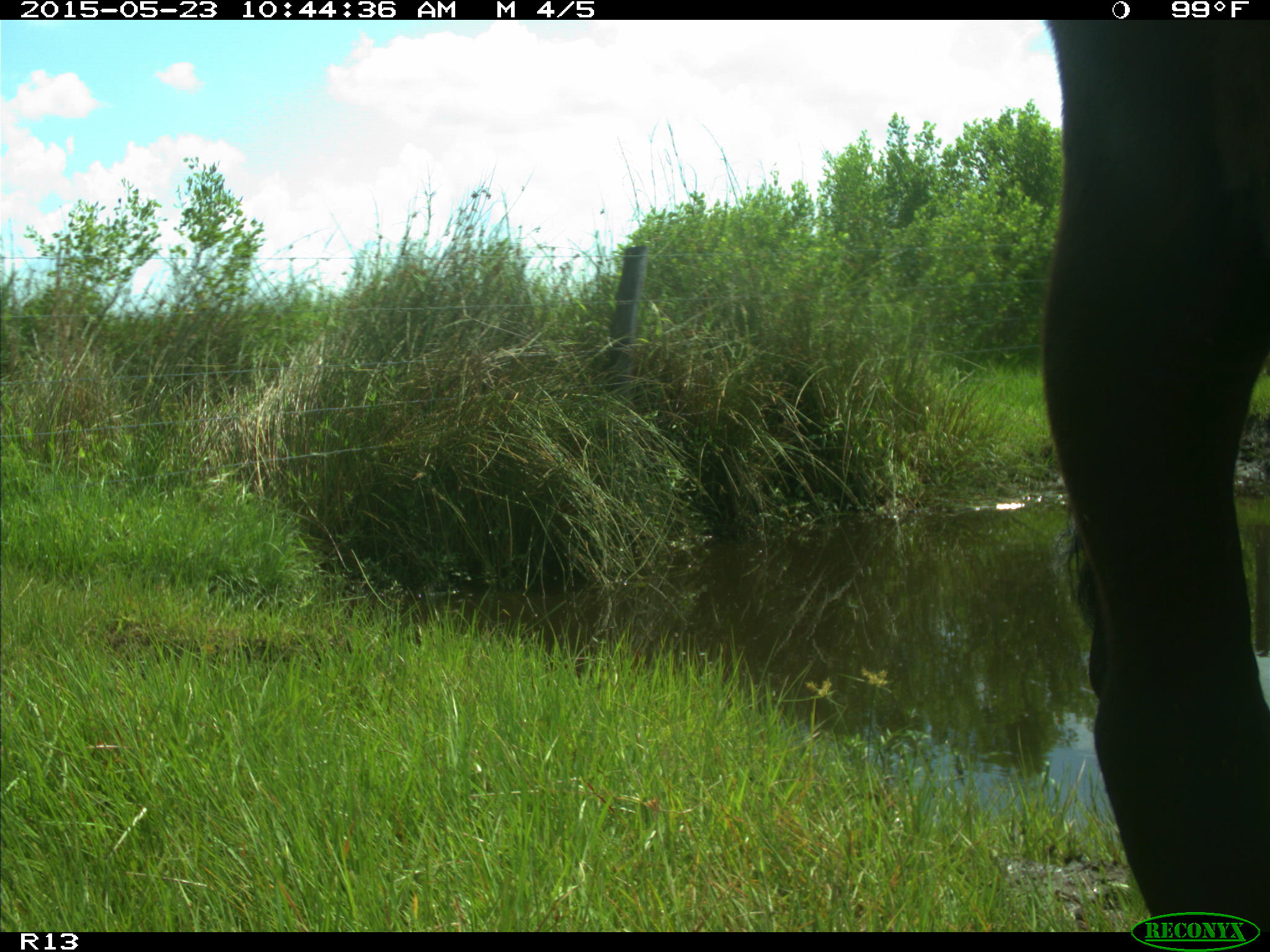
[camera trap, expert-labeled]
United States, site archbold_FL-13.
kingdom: Animalia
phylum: Chordata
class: Mammalia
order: Artiodactyla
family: Bovidae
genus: Bos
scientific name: Bos taurus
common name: domestic cow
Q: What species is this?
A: Bos taurus (domestic cow).